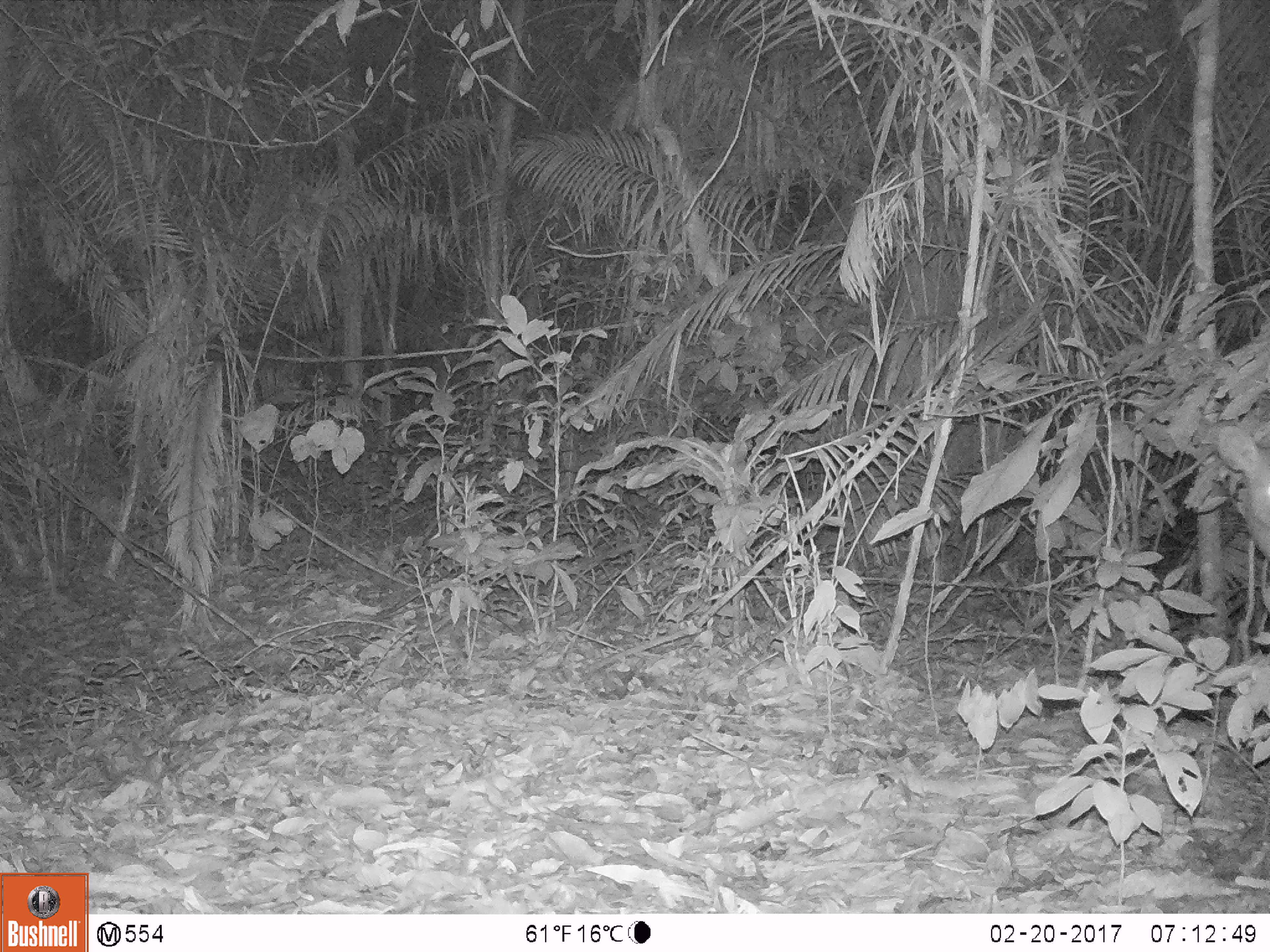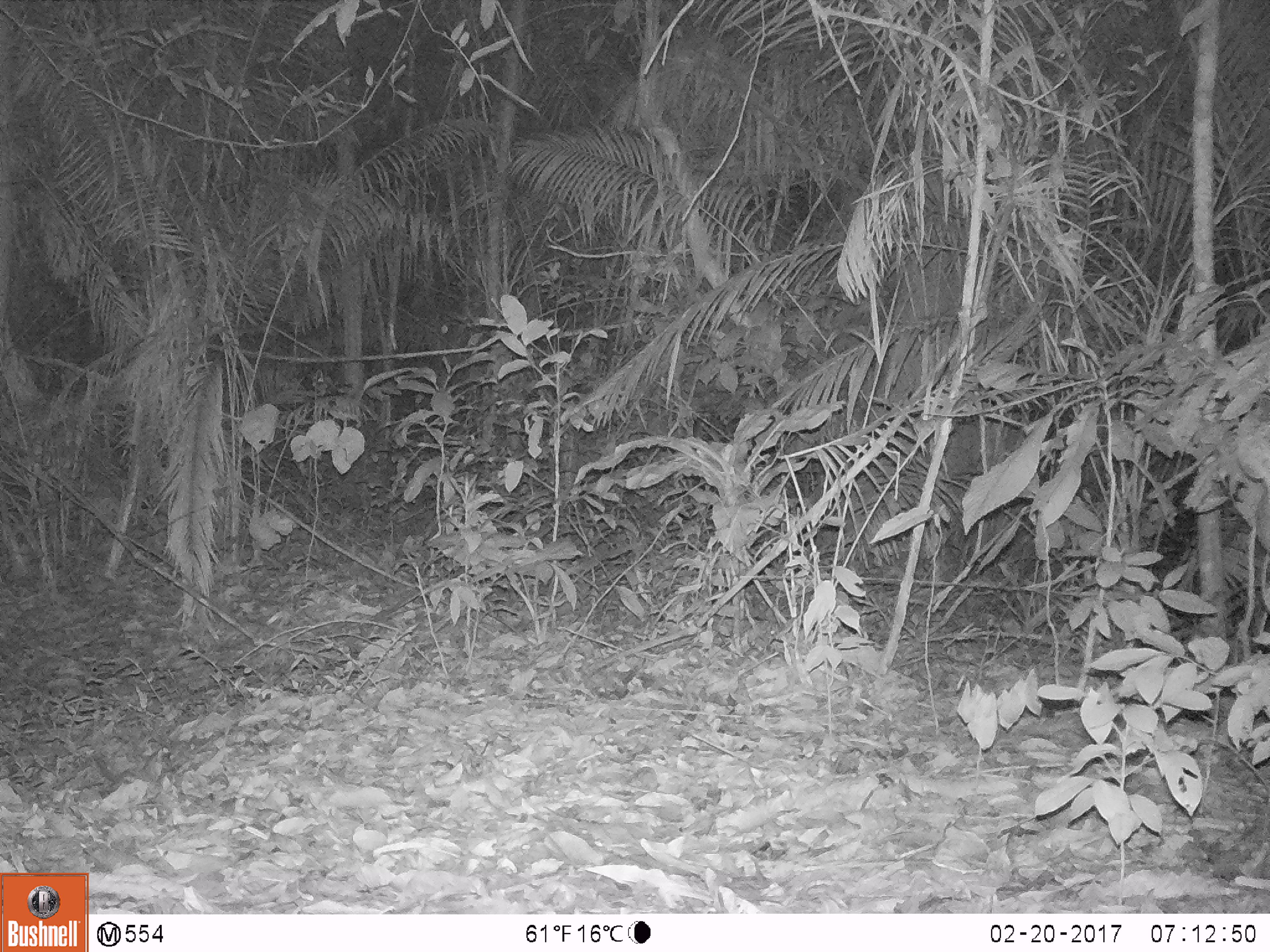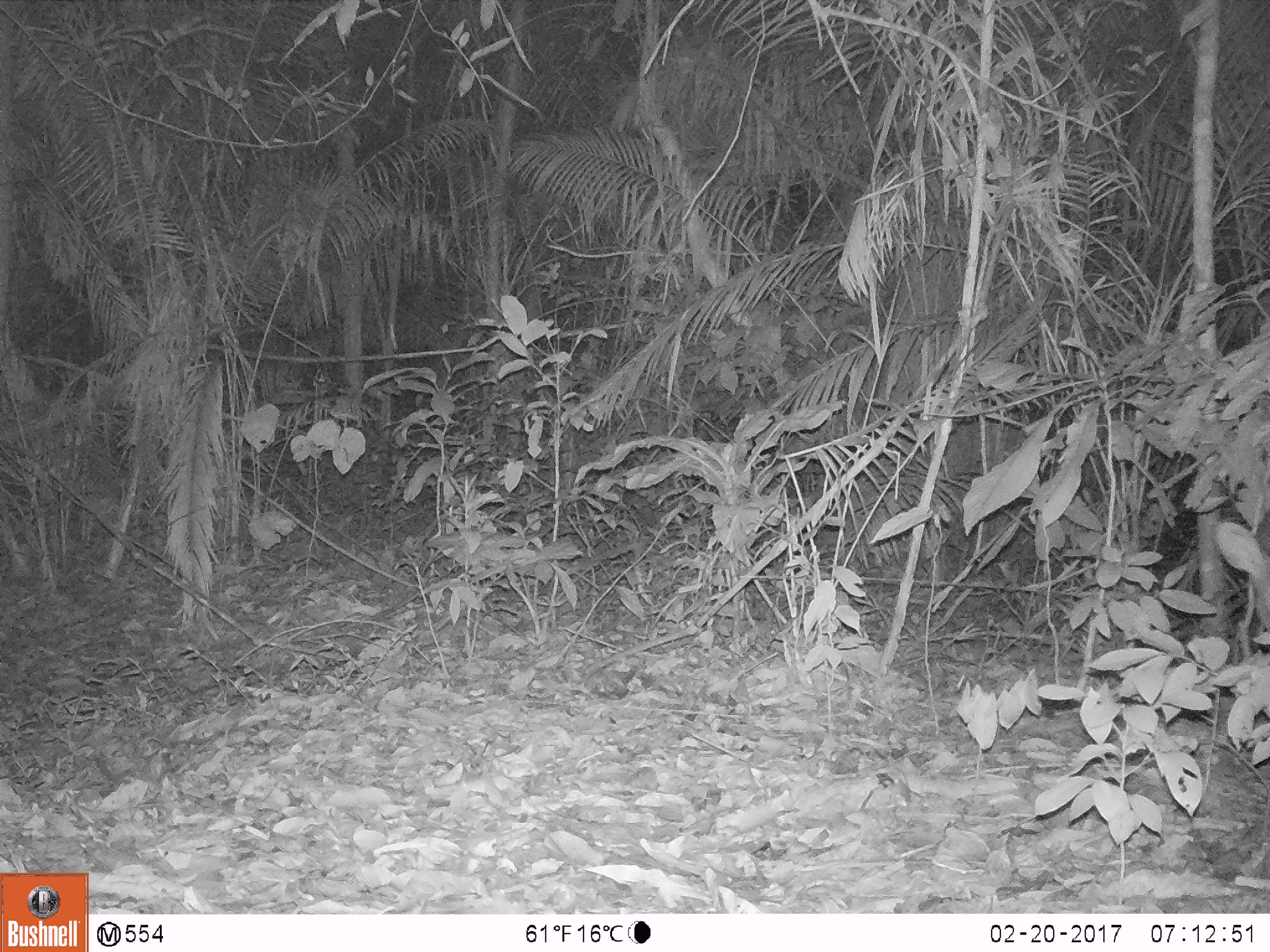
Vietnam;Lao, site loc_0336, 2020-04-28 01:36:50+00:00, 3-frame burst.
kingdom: Animalia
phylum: Chordata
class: Mammalia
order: Artiodactyla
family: Cervidae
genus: Muntiacus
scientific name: Muntiacus vuquangensis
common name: large-antlered muntjac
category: large antlered muntjac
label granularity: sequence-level